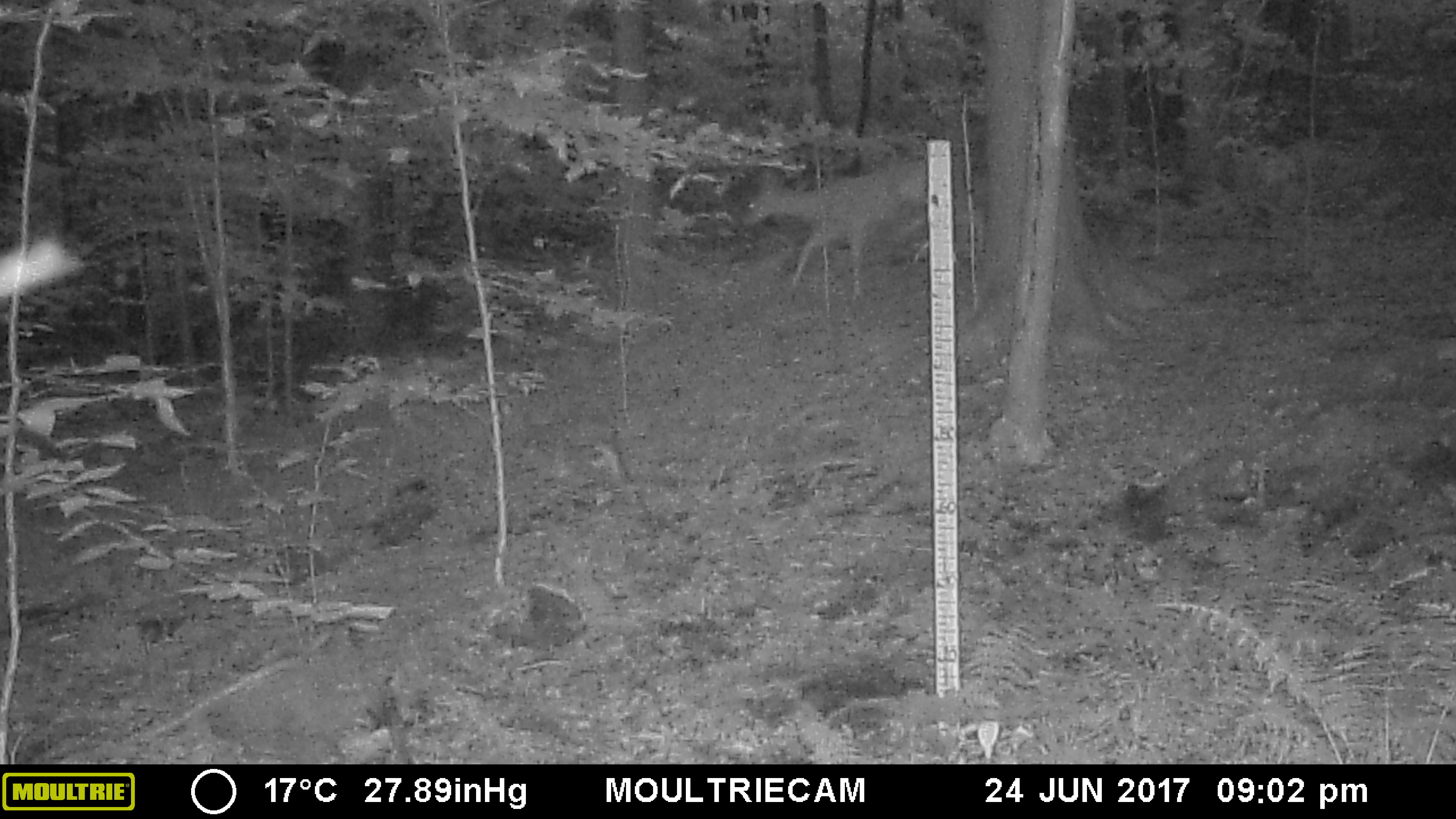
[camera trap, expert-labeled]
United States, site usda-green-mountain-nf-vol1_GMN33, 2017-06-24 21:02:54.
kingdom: Animalia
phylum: Chordata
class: Mammalia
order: Artiodactyla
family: Cervidae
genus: Odocoileus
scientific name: Odocoileus virginianus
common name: white-tailed deer